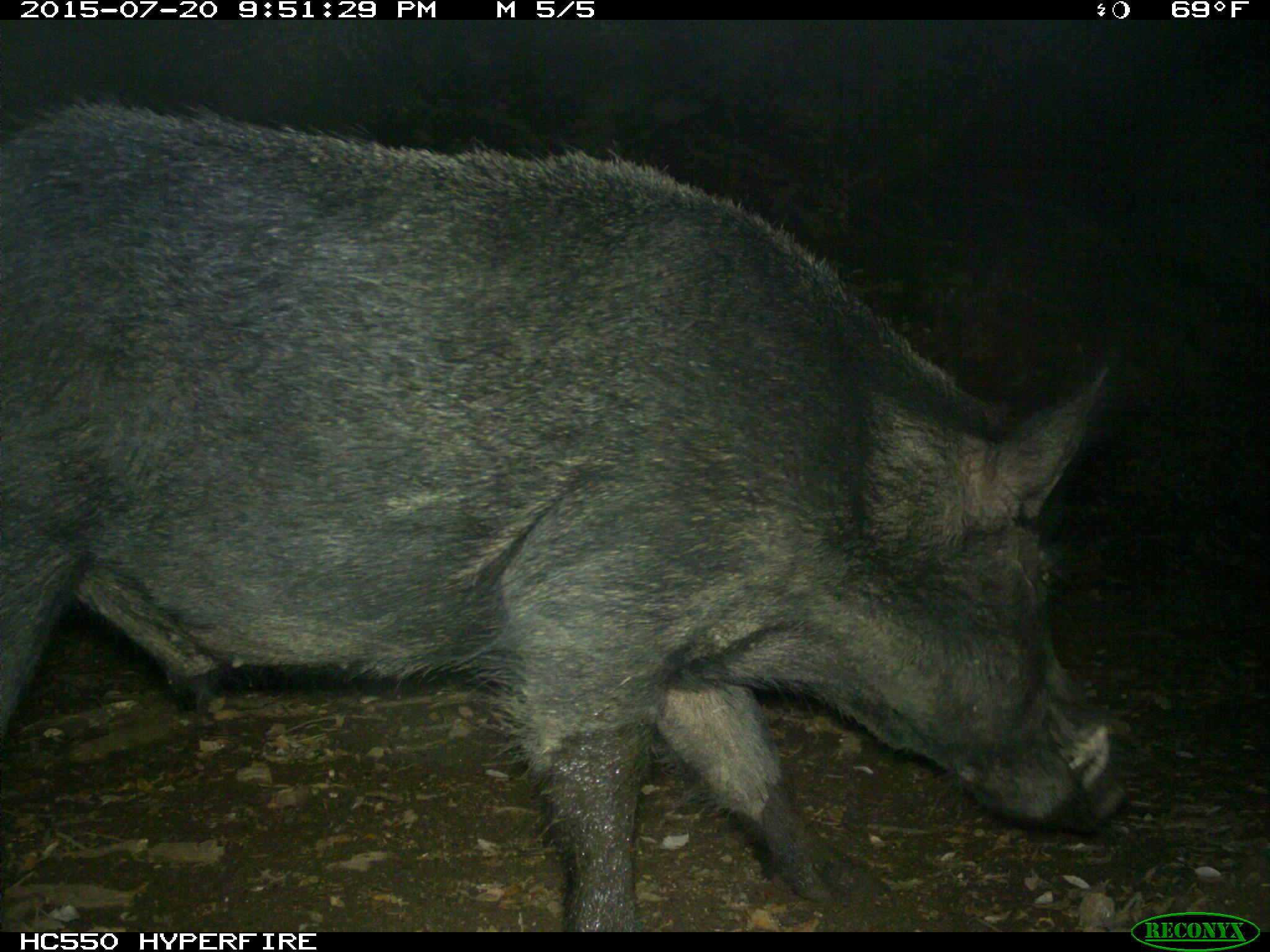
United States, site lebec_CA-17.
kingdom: Animalia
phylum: Chordata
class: Mammalia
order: Artiodactyla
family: Suidae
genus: Sus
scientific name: Sus scrofa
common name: wild boar